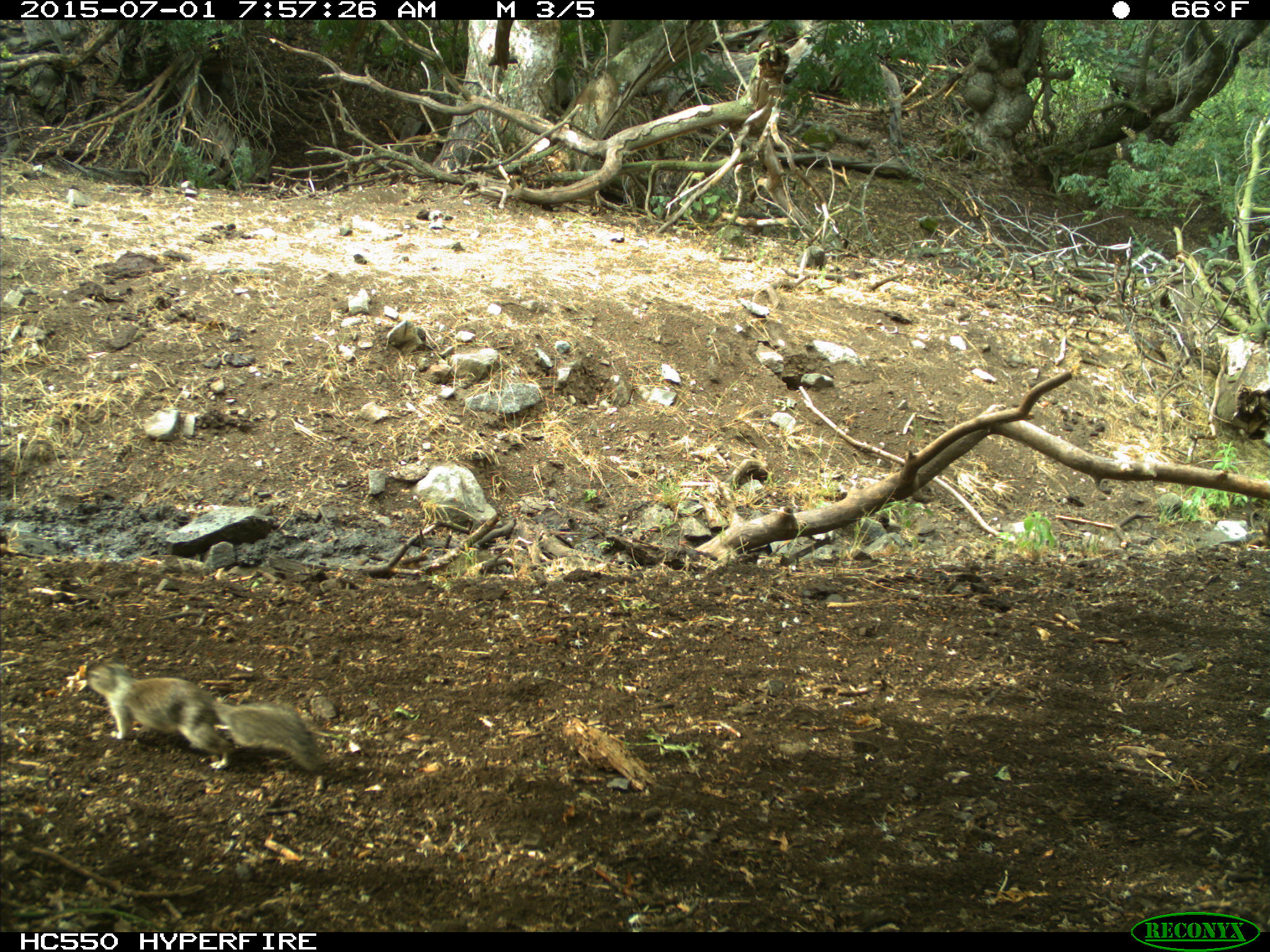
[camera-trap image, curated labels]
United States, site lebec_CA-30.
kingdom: Animalia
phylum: Chordata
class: Mammalia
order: Rodentia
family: Sciuridae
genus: Otospermophilus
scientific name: Otospermophilus beecheyi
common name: california ground squirrel